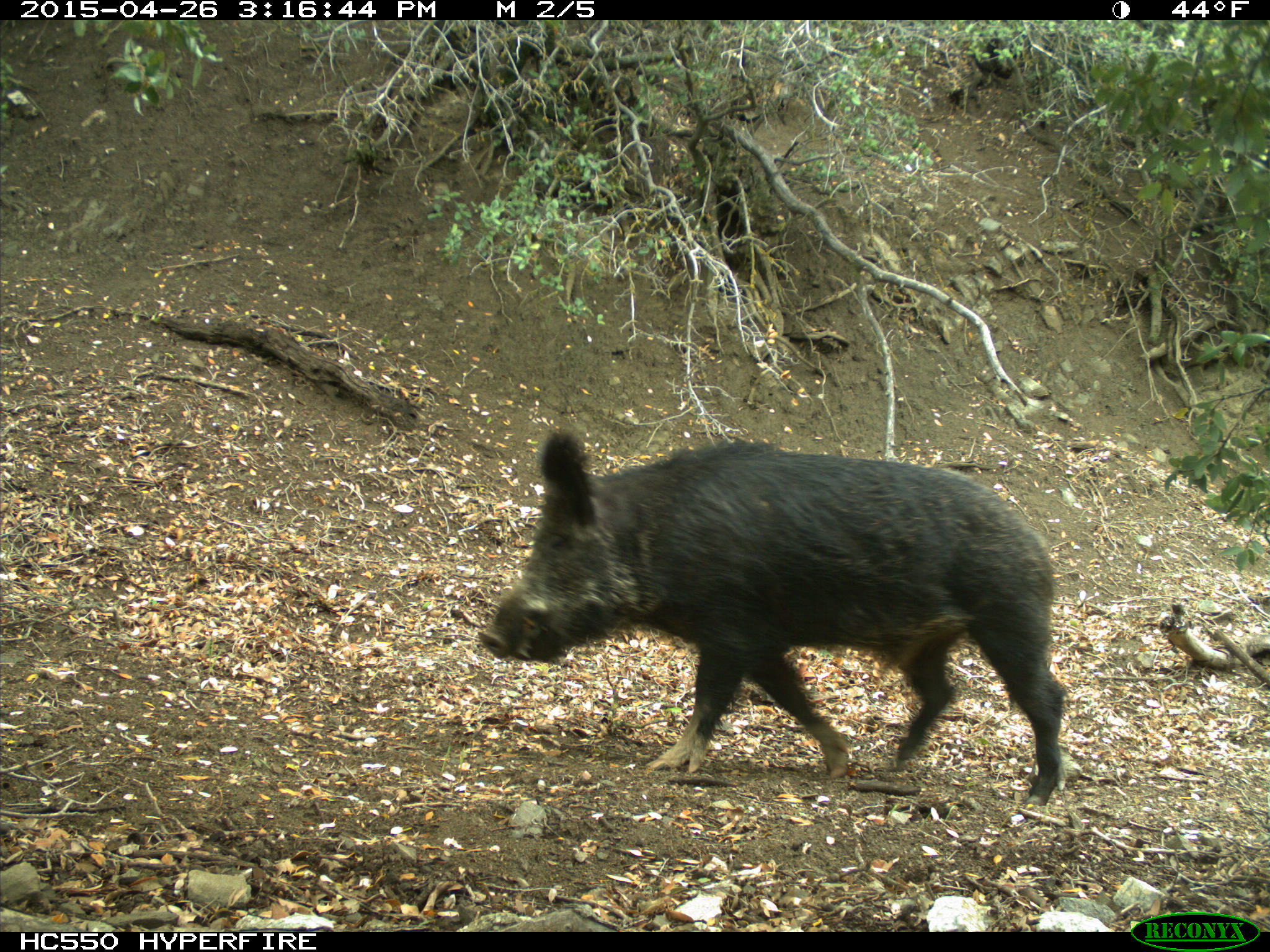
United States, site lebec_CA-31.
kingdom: Animalia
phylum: Chordata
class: Mammalia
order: Artiodactyla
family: Suidae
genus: Sus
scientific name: Sus scrofa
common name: wild boar